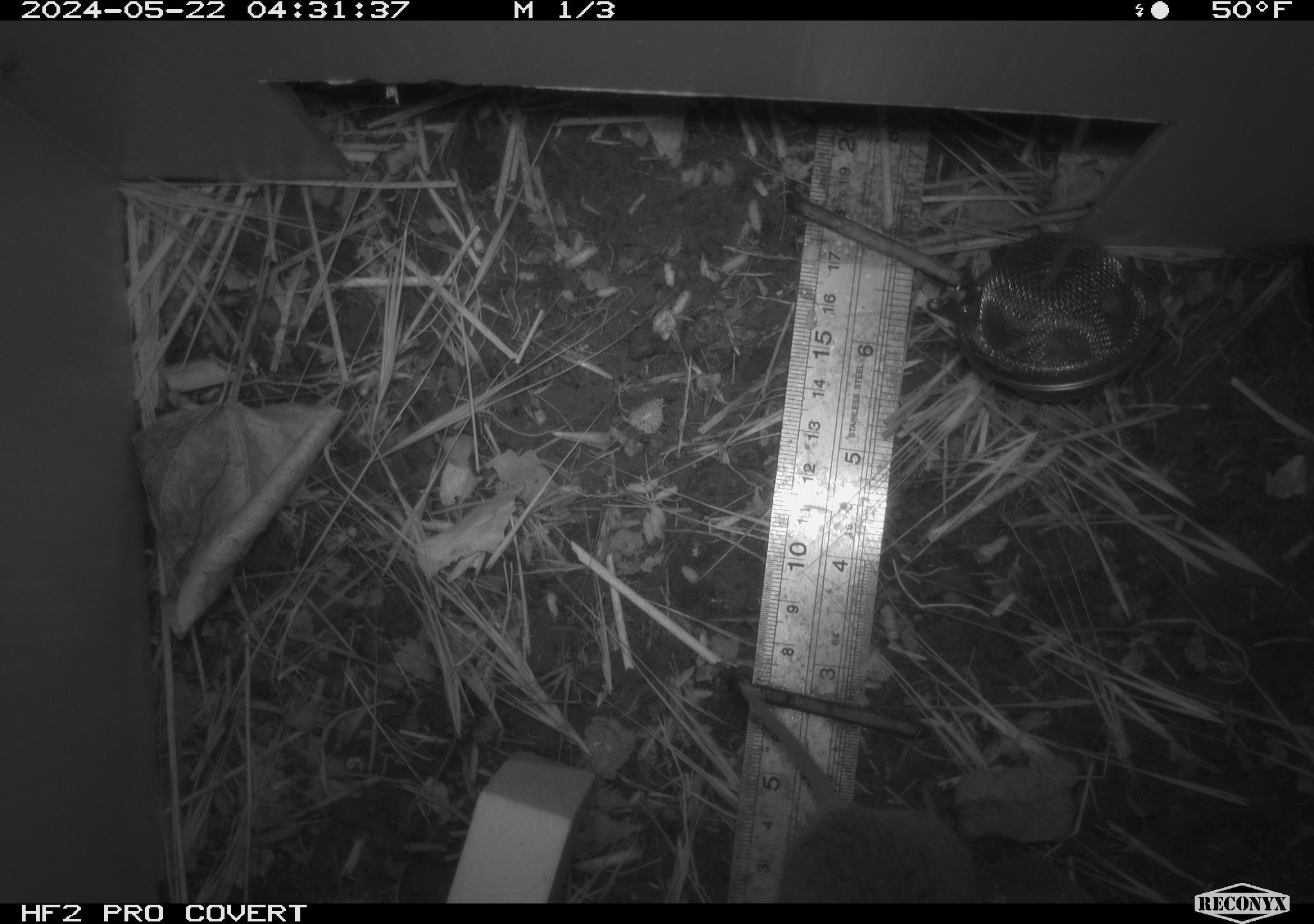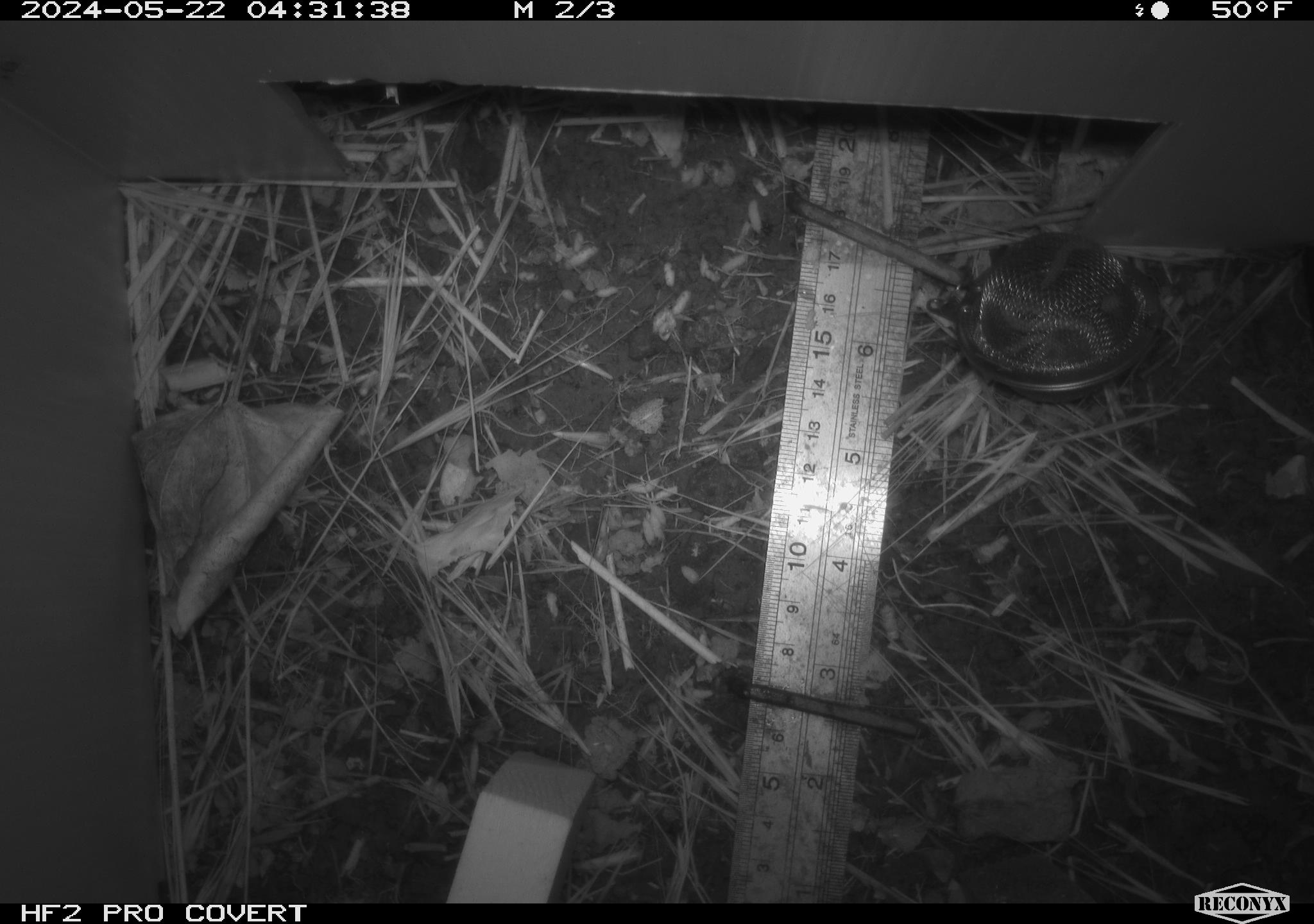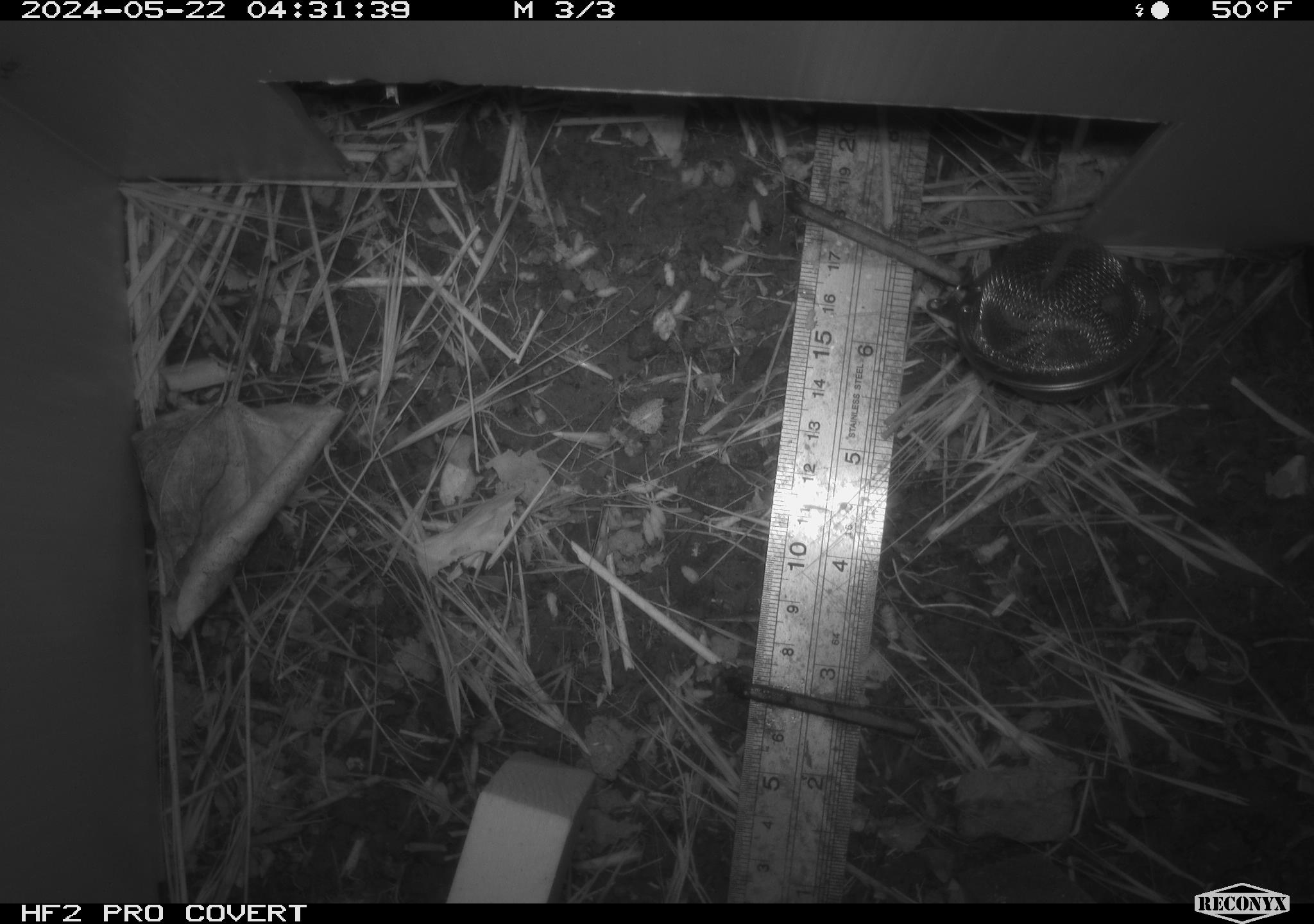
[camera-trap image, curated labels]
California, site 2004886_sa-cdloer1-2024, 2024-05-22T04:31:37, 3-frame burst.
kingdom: Animalia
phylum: Chordata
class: Mammalia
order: Rodentia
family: Cricetidae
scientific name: Arvicolinae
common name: voles, lemmings, and muskrats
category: arvicolinae subfamily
Arvicolinae subfamily (voles, lemmings, and muskrats) (Arvicolinae).